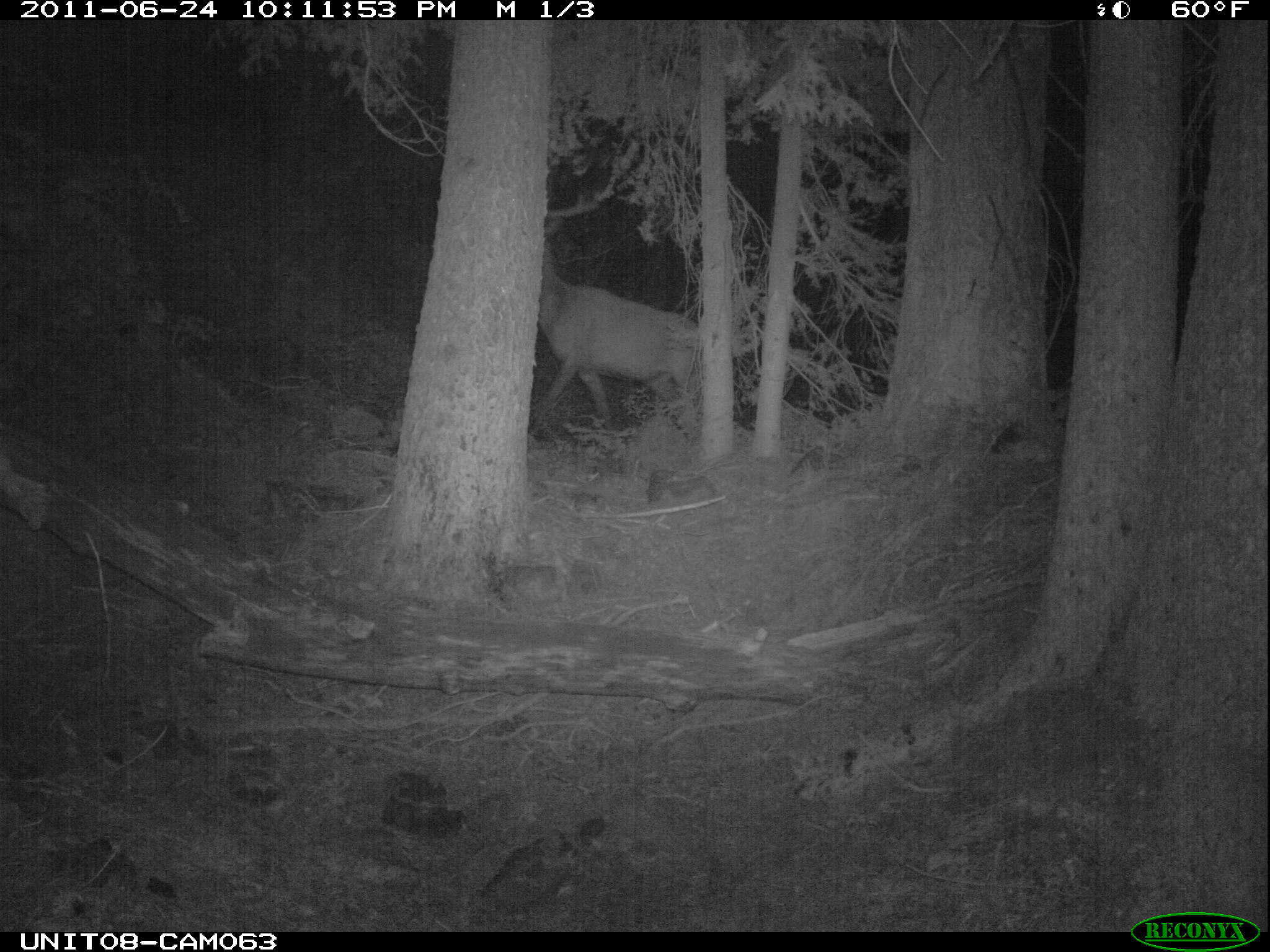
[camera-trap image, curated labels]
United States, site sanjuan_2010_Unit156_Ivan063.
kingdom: Animalia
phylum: Chordata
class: Mammalia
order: Artiodactyla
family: Cervidae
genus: Cervus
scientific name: Cervus elaphus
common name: red deer